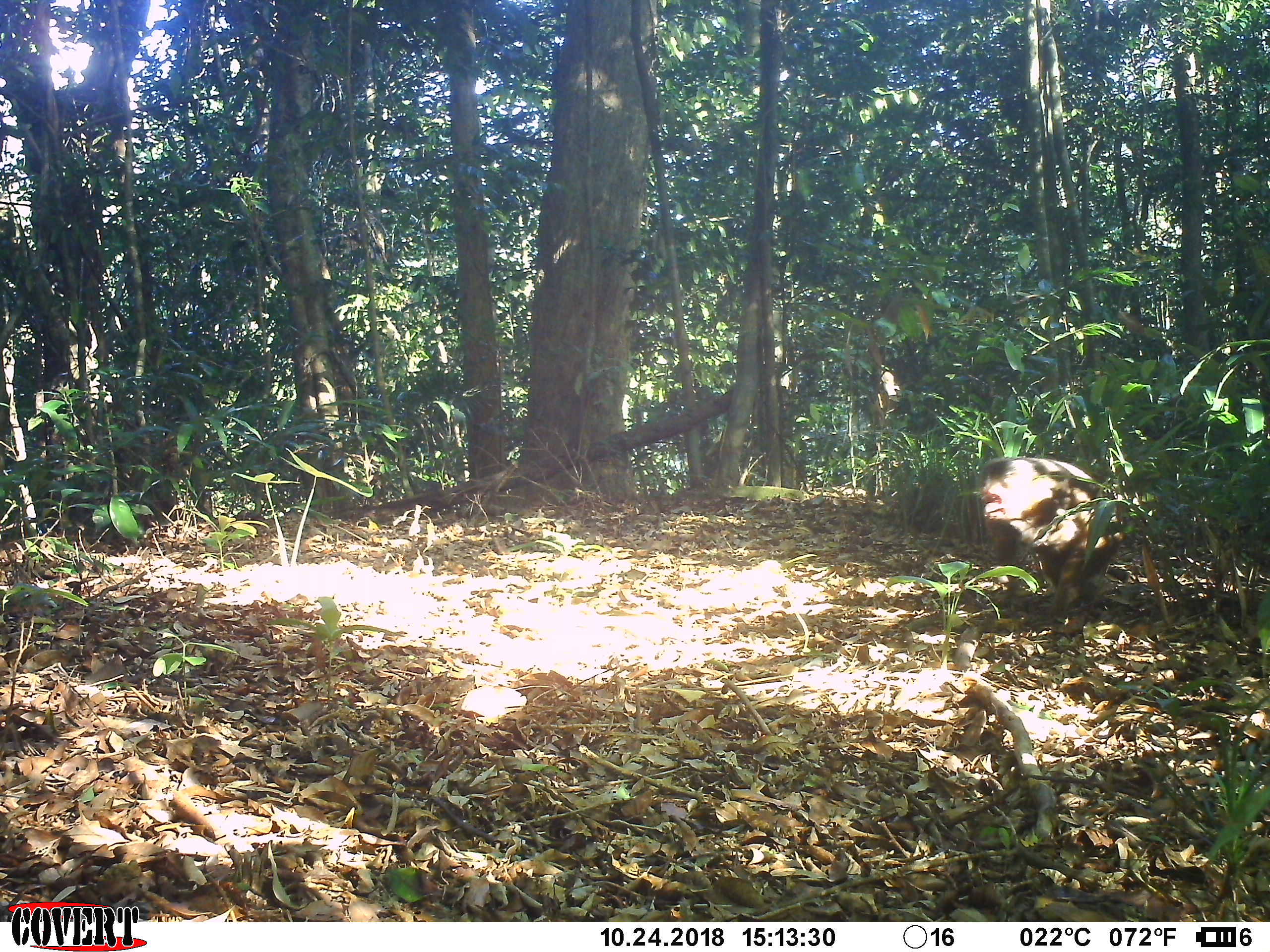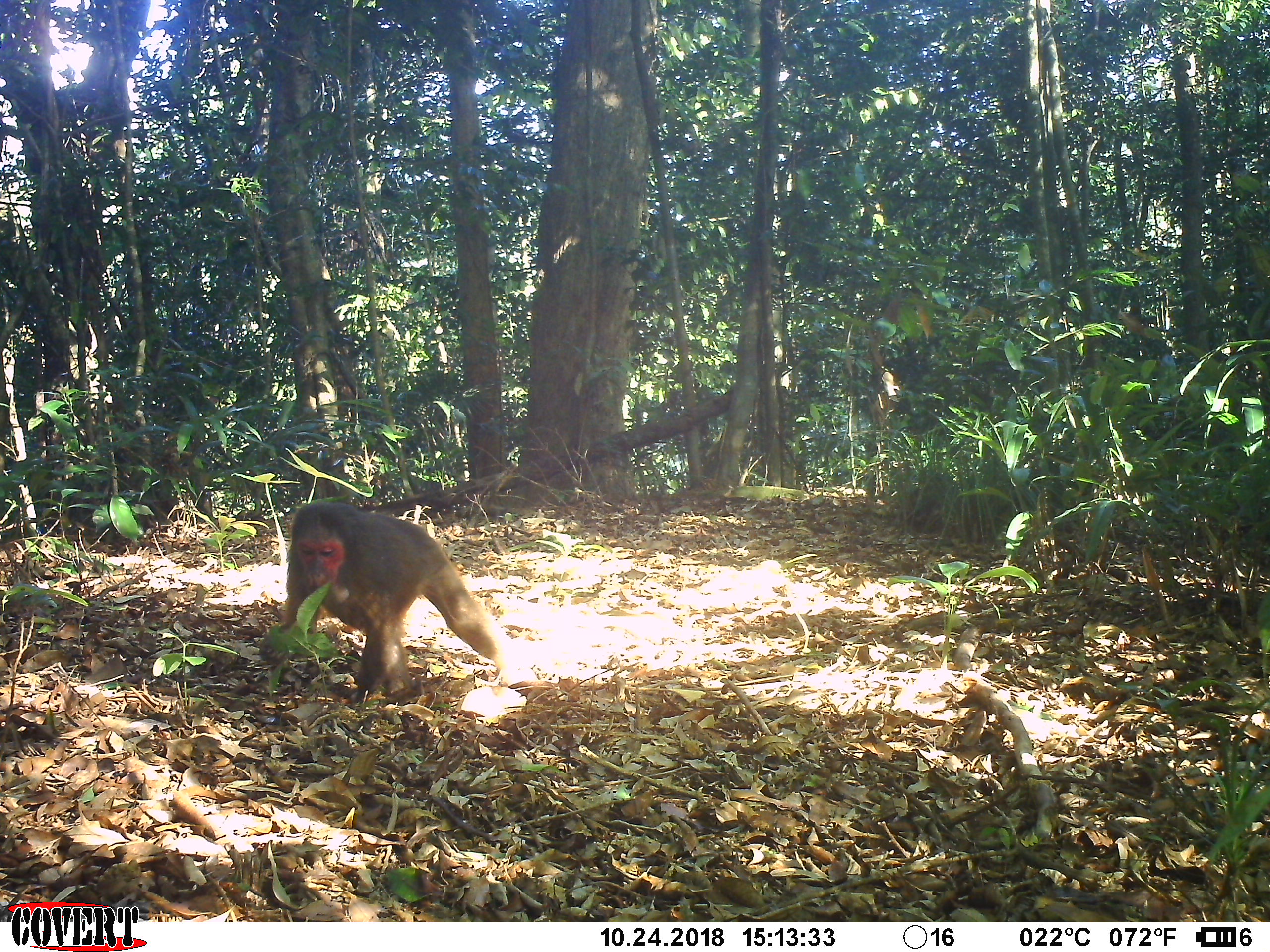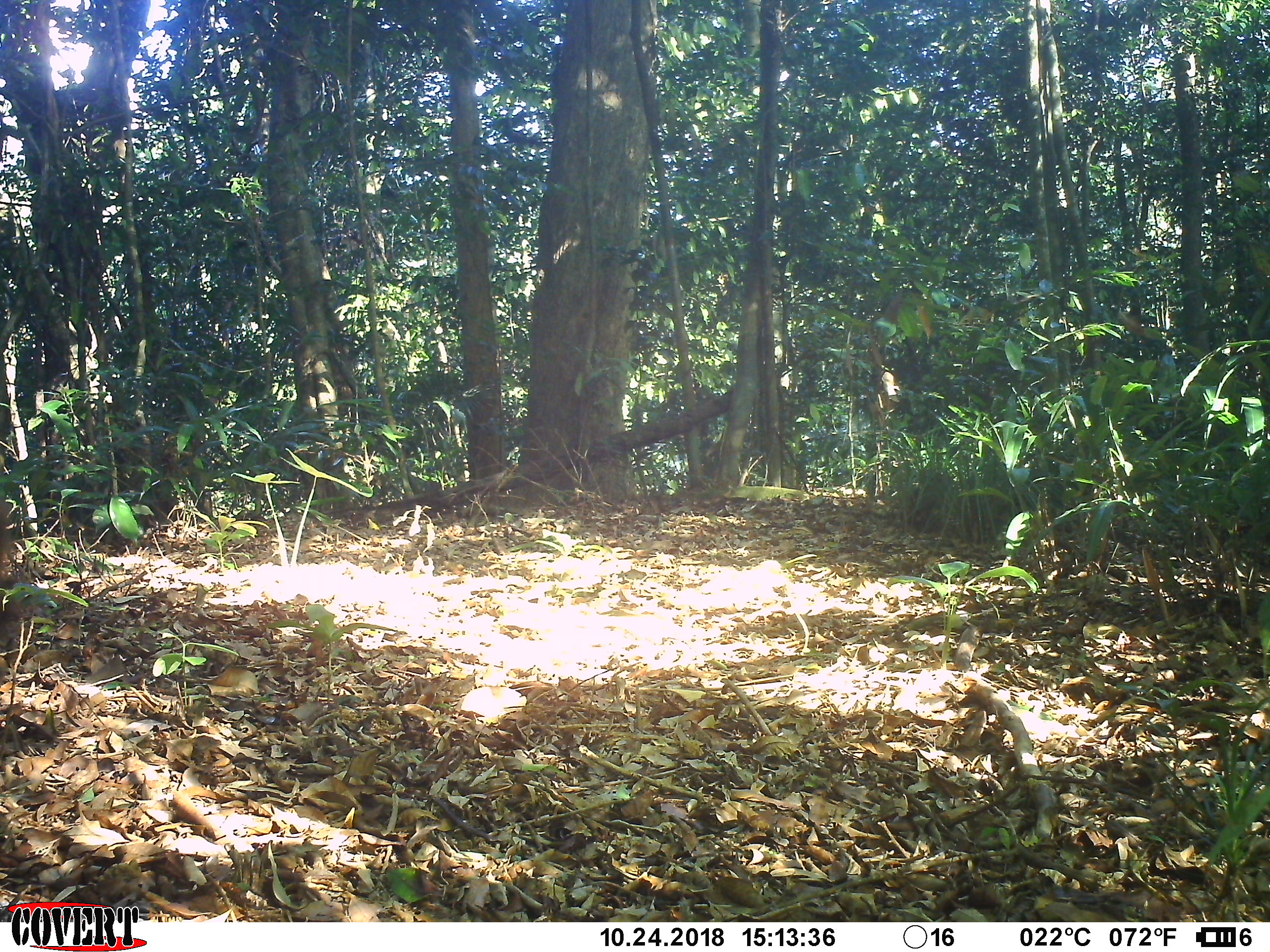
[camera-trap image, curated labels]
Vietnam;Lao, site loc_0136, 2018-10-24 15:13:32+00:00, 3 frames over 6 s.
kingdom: Animalia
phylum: Chordata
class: Mammalia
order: Primates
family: Cercopithecidae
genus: Macaca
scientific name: Macaca arctoides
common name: stump-tailed macaque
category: stump tailed macaque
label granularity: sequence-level